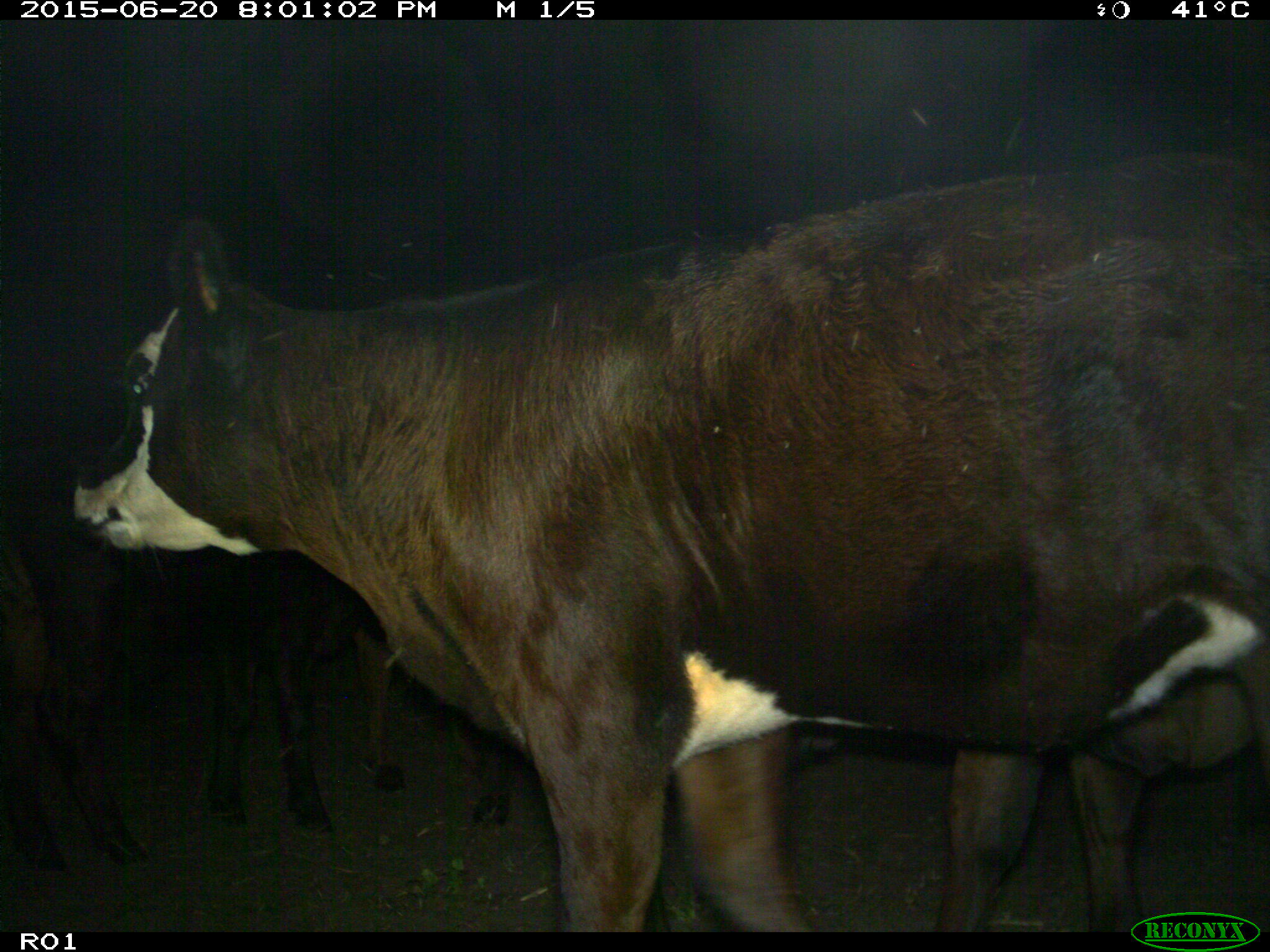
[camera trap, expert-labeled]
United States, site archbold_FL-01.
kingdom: Animalia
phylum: Chordata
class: Mammalia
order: Artiodactyla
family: Bovidae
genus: Bos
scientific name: Bos taurus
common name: domestic cow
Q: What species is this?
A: Bos taurus (domestic cow).